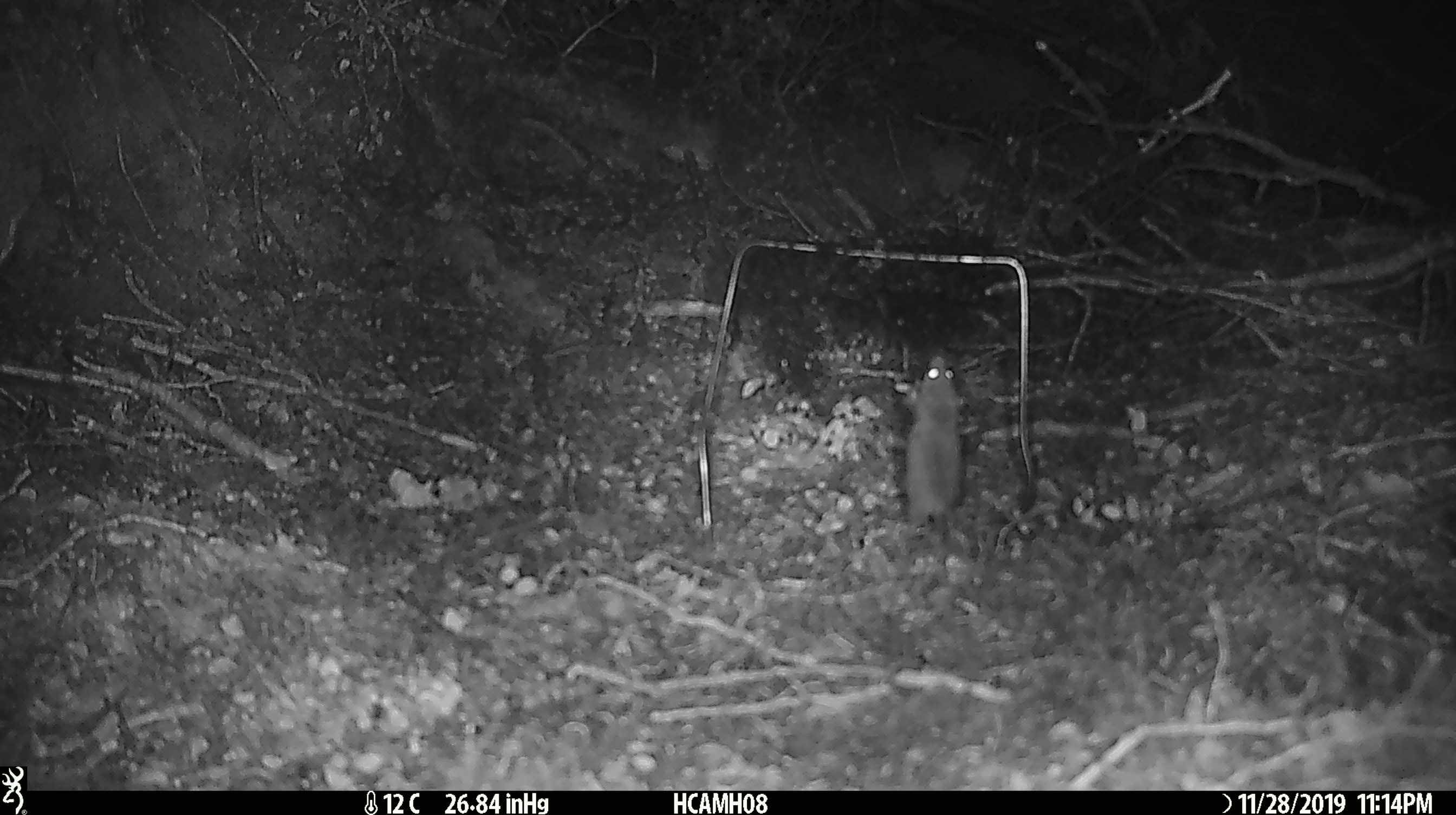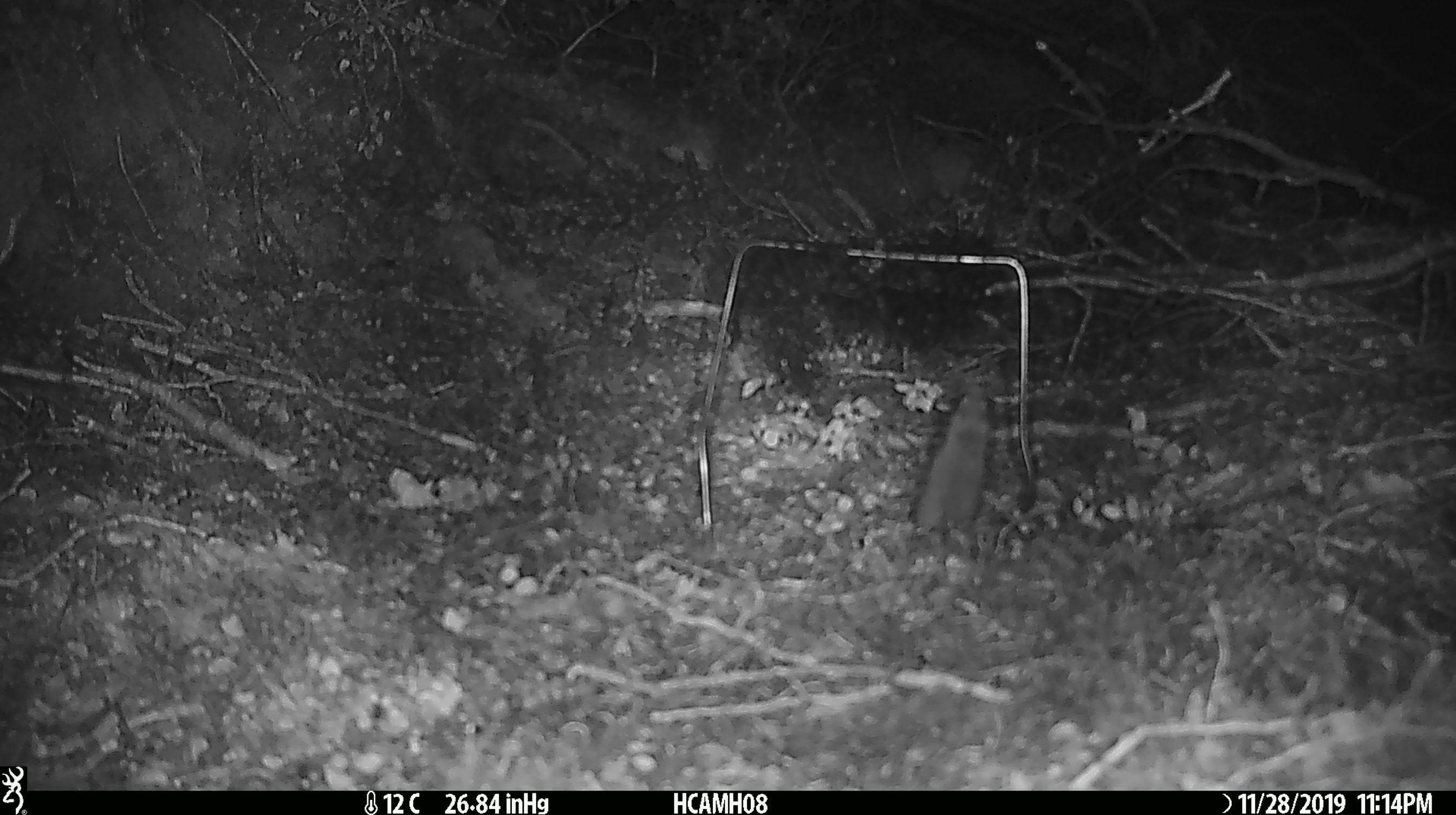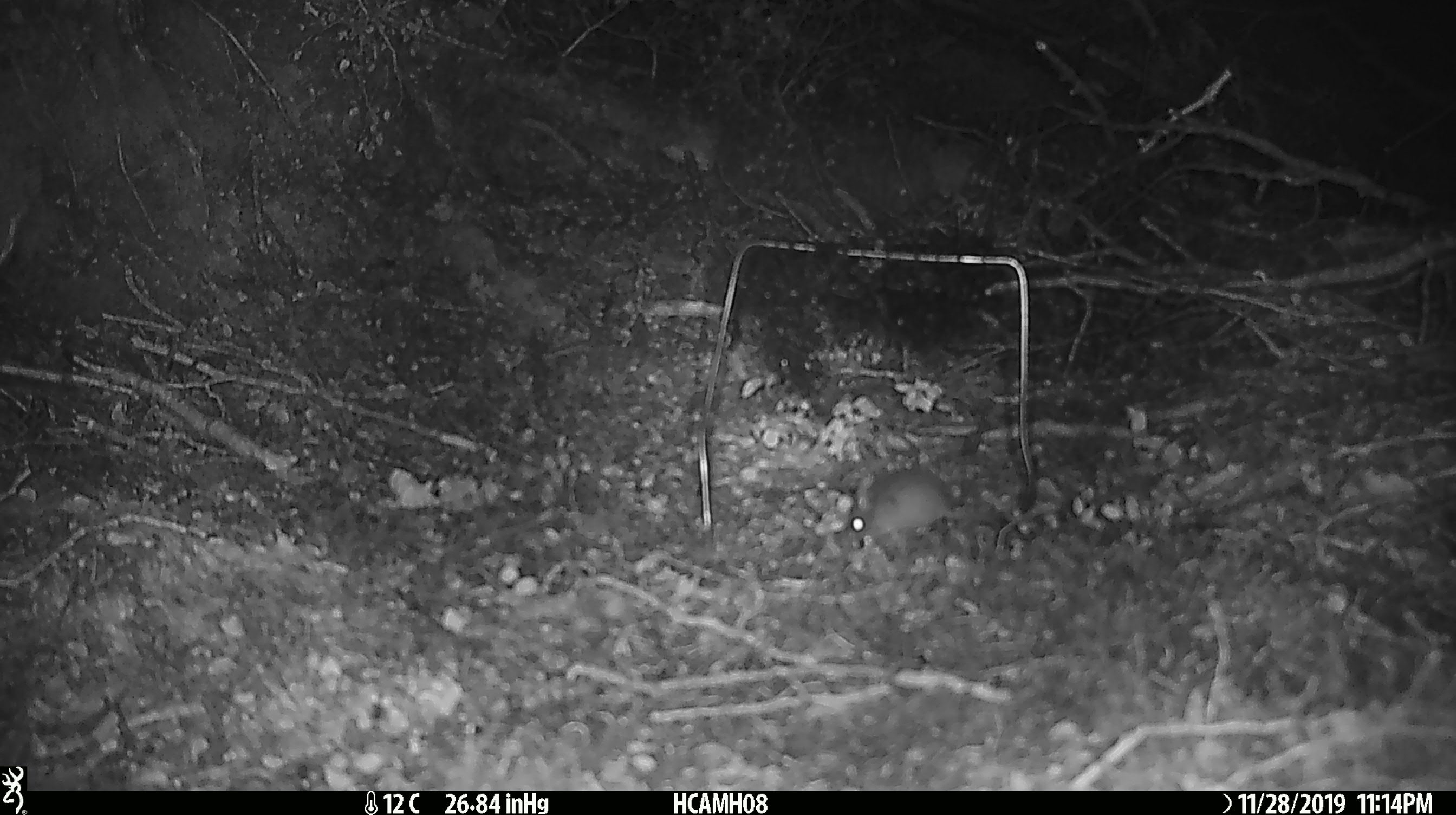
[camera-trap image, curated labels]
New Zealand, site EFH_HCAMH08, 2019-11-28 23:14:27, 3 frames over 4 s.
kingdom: Animalia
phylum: Chordata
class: Mammalia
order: Rodentia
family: Muridae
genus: Mus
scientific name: Mus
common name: mouse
Mouse (Mus).